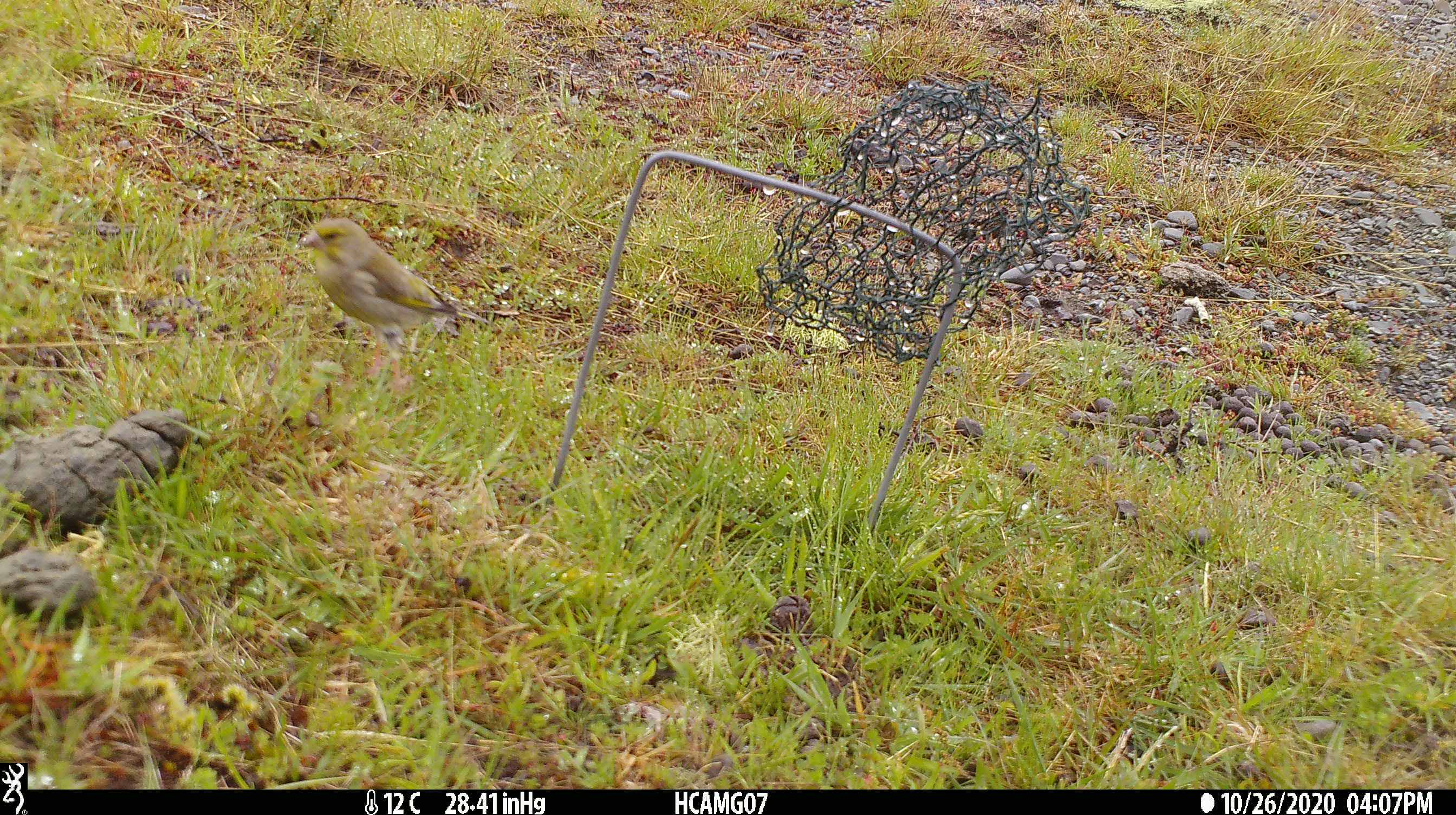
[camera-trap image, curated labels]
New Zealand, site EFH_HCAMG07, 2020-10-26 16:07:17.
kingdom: Animalia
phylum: Chordata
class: Aves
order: Passeriformes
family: Fringillidae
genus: Chloris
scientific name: Chloris chloris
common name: greenfinch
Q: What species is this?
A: Greenfinch (Chloris chloris).